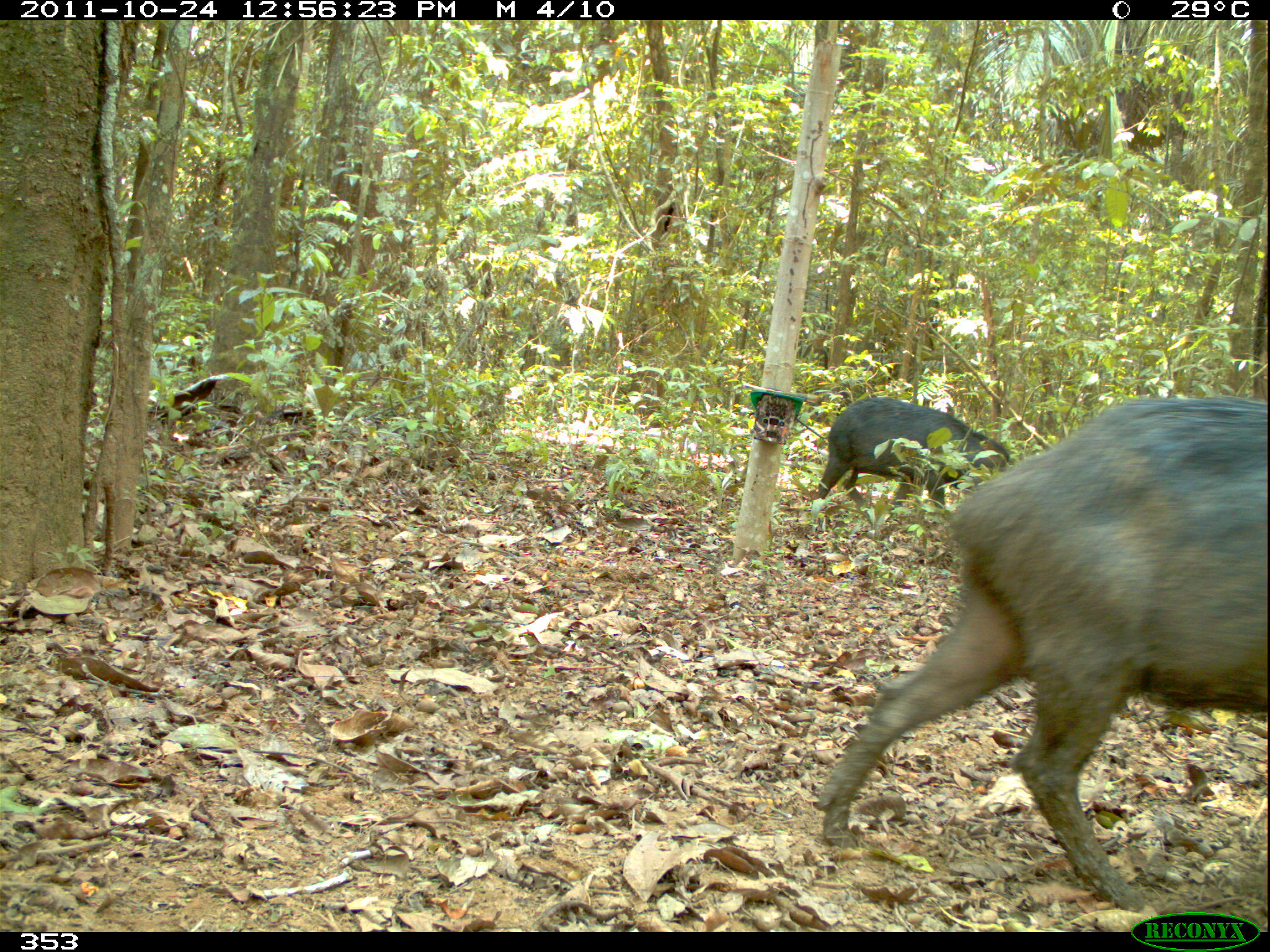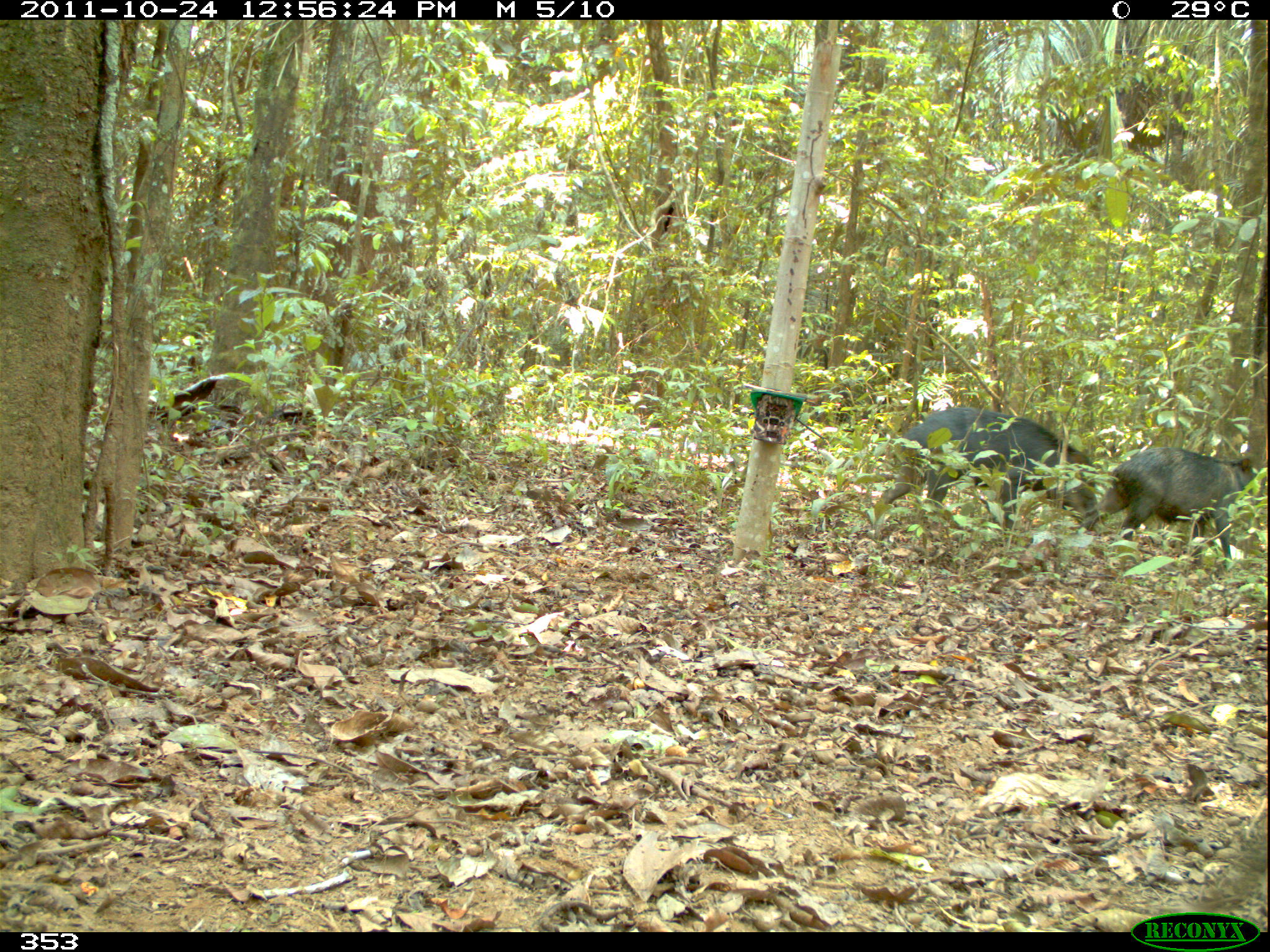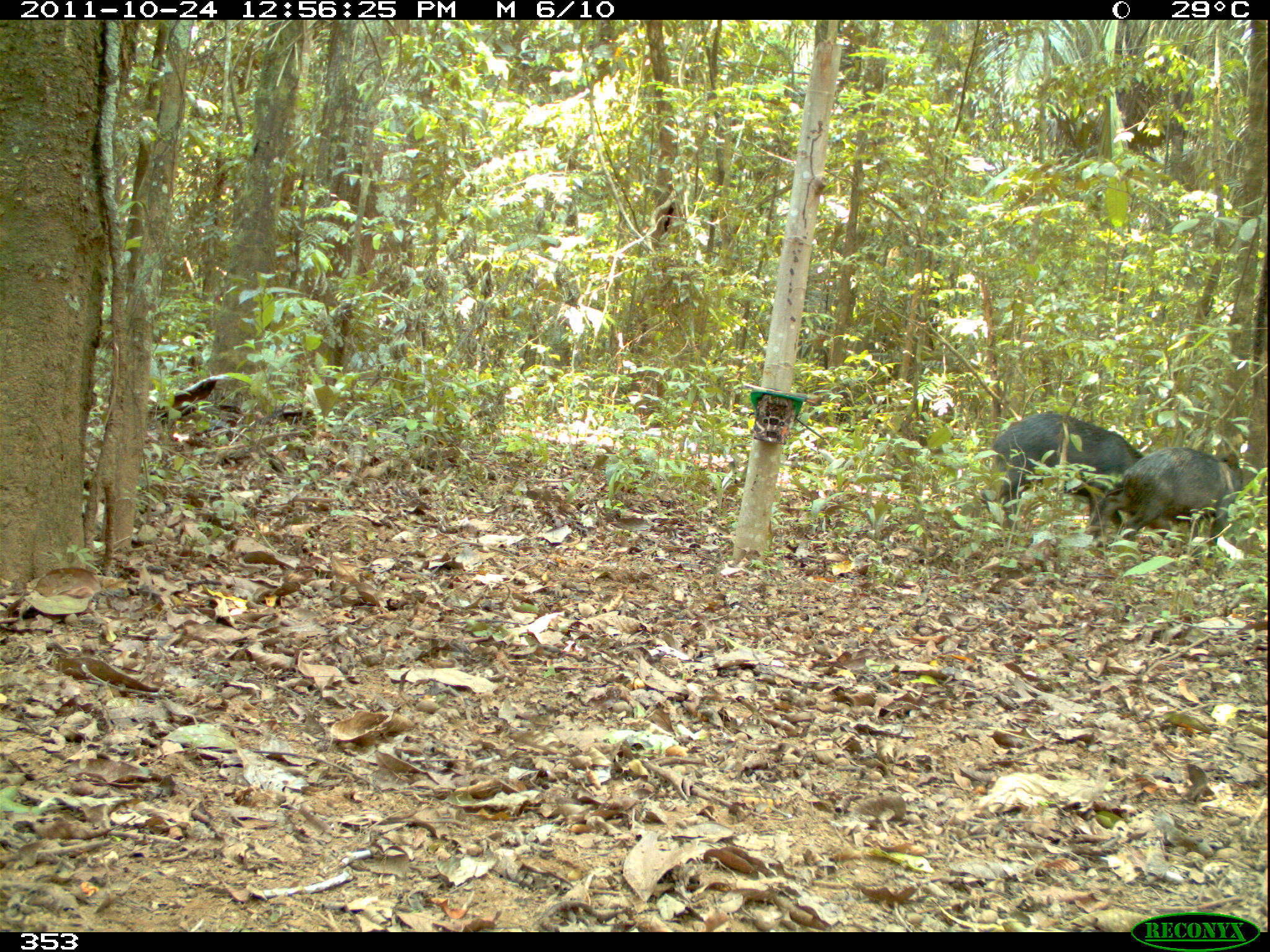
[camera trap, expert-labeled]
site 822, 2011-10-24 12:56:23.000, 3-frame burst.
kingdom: Animalia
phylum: Chordata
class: Mammalia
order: Artiodactyla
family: Tayassuidae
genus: Tayassu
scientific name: Tayassu pecari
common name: white-lipped peccary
Tayassu pecari (white-lipped peccary).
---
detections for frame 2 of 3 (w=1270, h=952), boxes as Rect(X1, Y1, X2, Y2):
tayassu pecari: Rect(866, 403, 1105, 544); Rect(1079, 442, 1259, 570)